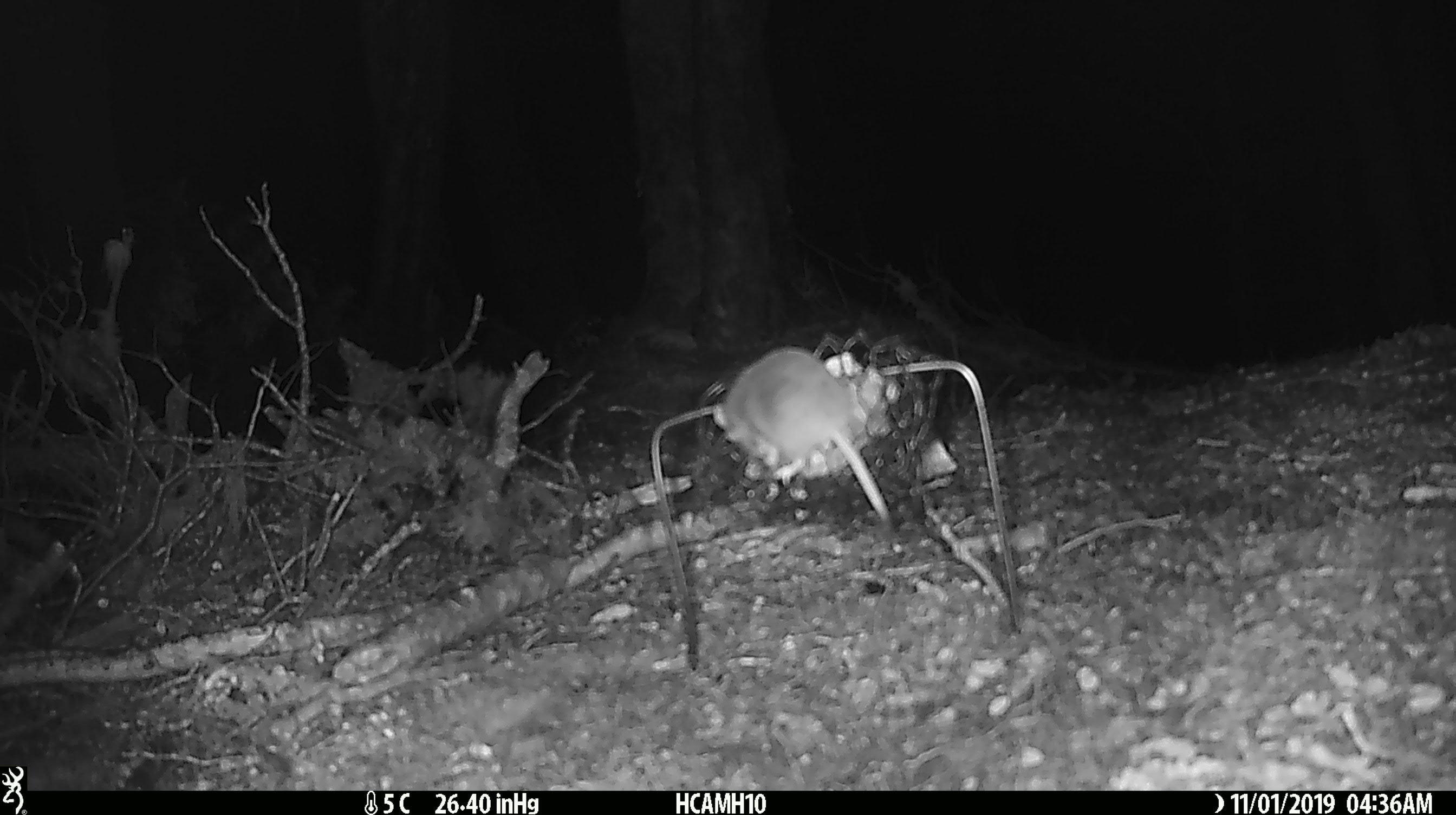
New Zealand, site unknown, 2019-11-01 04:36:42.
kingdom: Animalia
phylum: Chordata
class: Mammalia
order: Rodentia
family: Muridae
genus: Mus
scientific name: Mus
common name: mouse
Mouse (Mus).